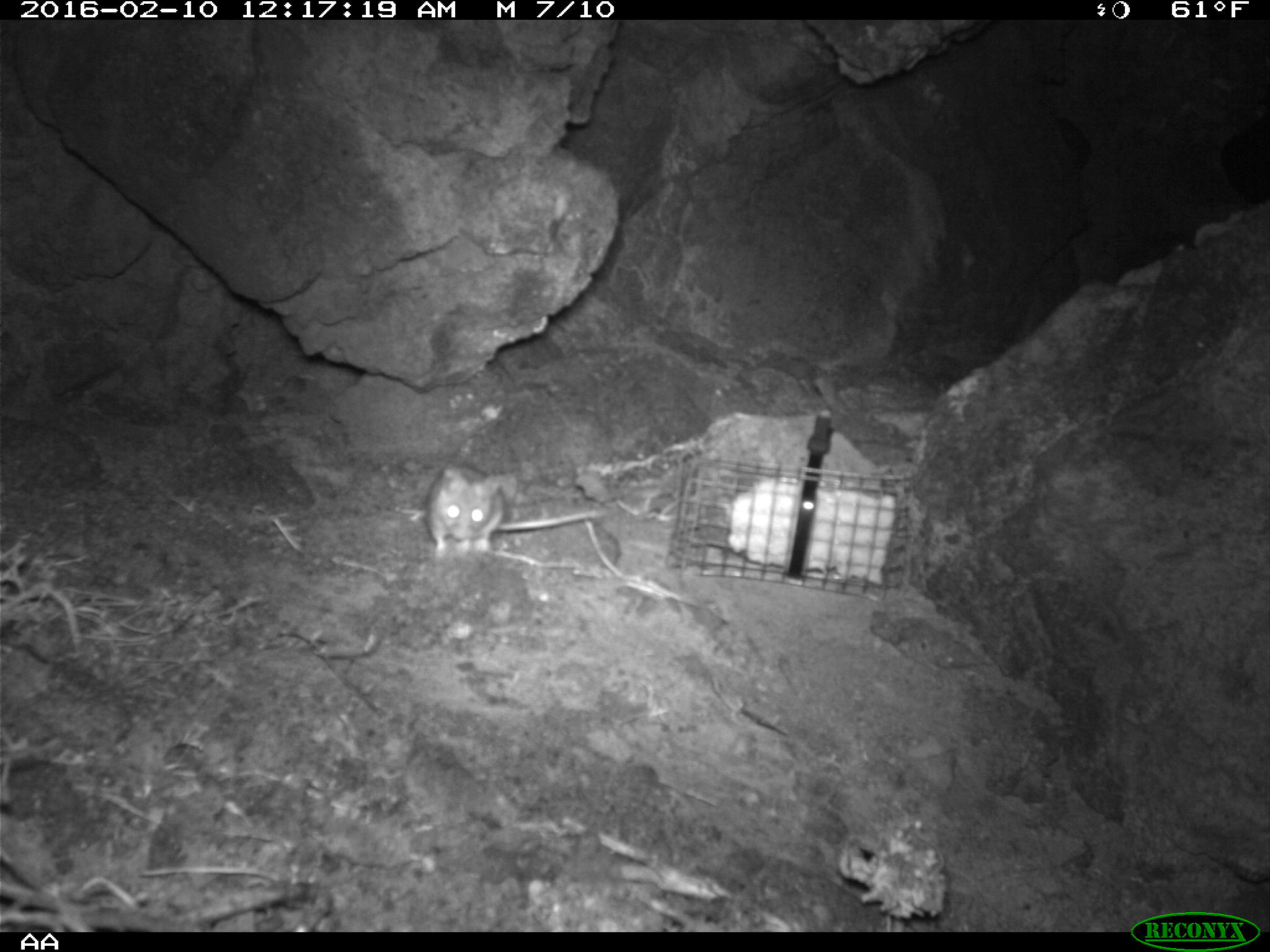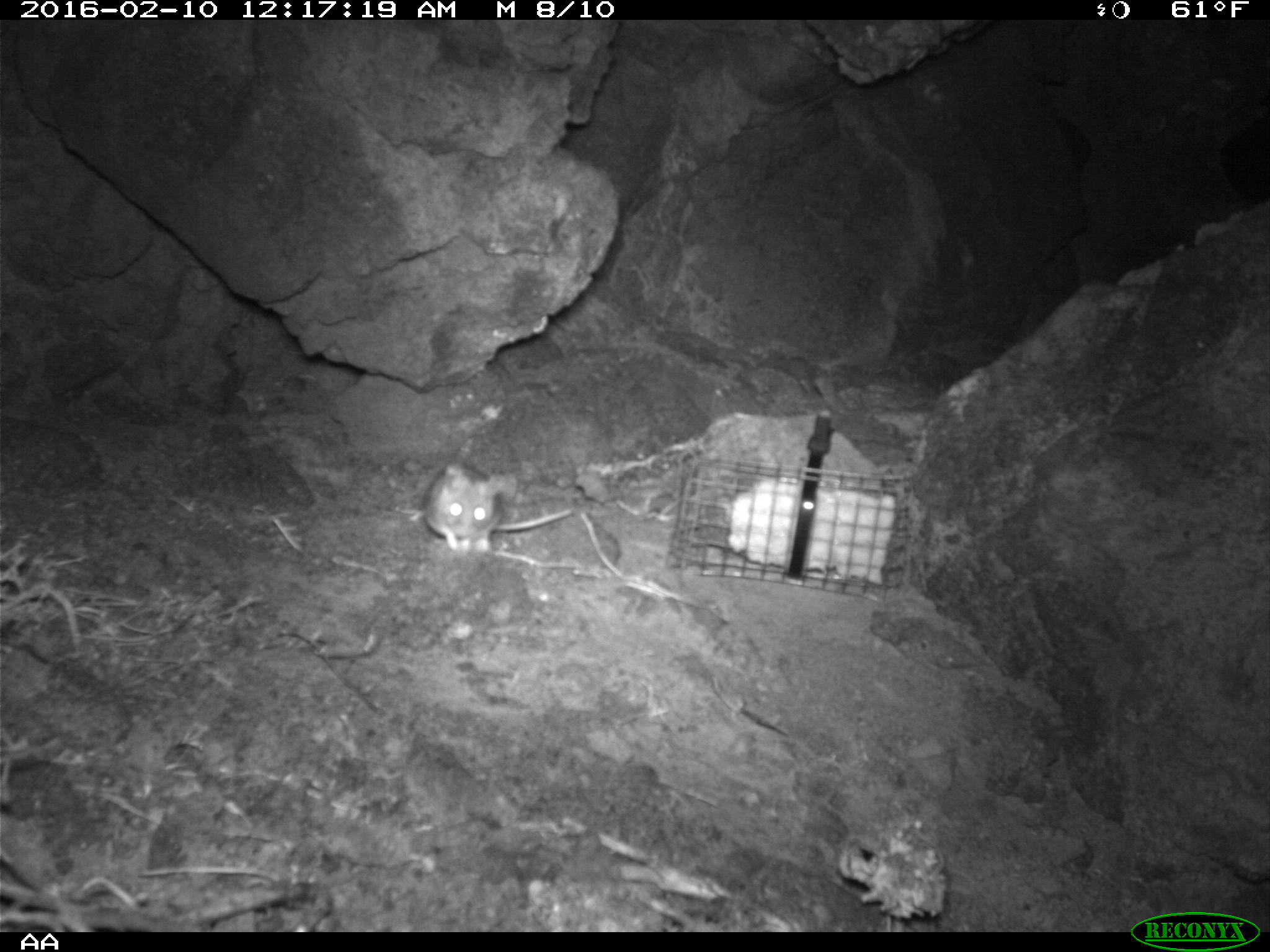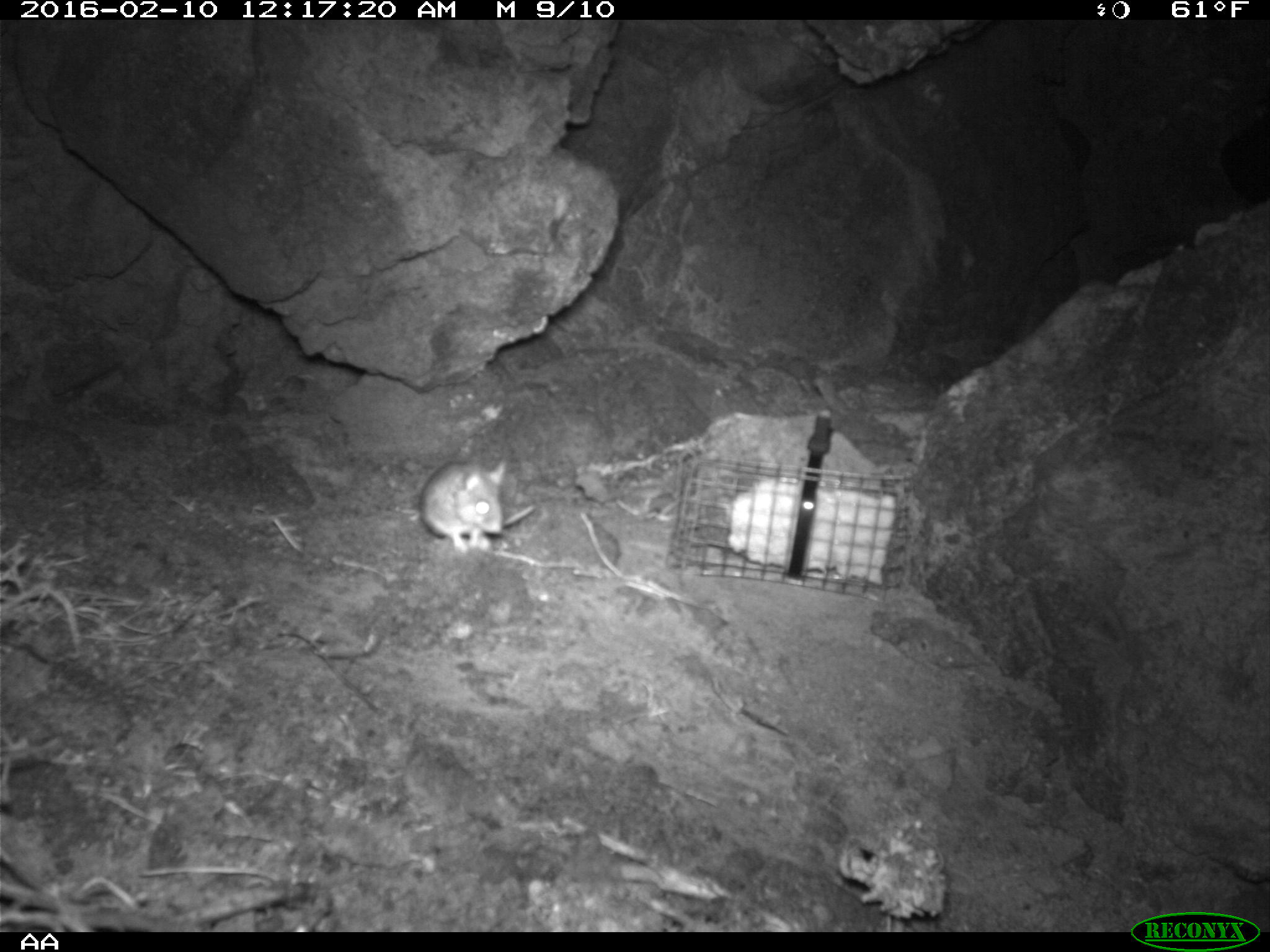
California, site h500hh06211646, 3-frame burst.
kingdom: Animalia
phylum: Chordata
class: Mammalia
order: Rodentia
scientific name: Rodentia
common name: rodent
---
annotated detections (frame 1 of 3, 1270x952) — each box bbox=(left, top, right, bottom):
rodent: bbox=(424, 464, 602, 560)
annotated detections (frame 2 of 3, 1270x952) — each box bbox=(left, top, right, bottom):
rodent: bbox=(422, 455, 574, 549)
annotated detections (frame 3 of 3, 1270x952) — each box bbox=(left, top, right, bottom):
rodent: bbox=(419, 456, 535, 553)